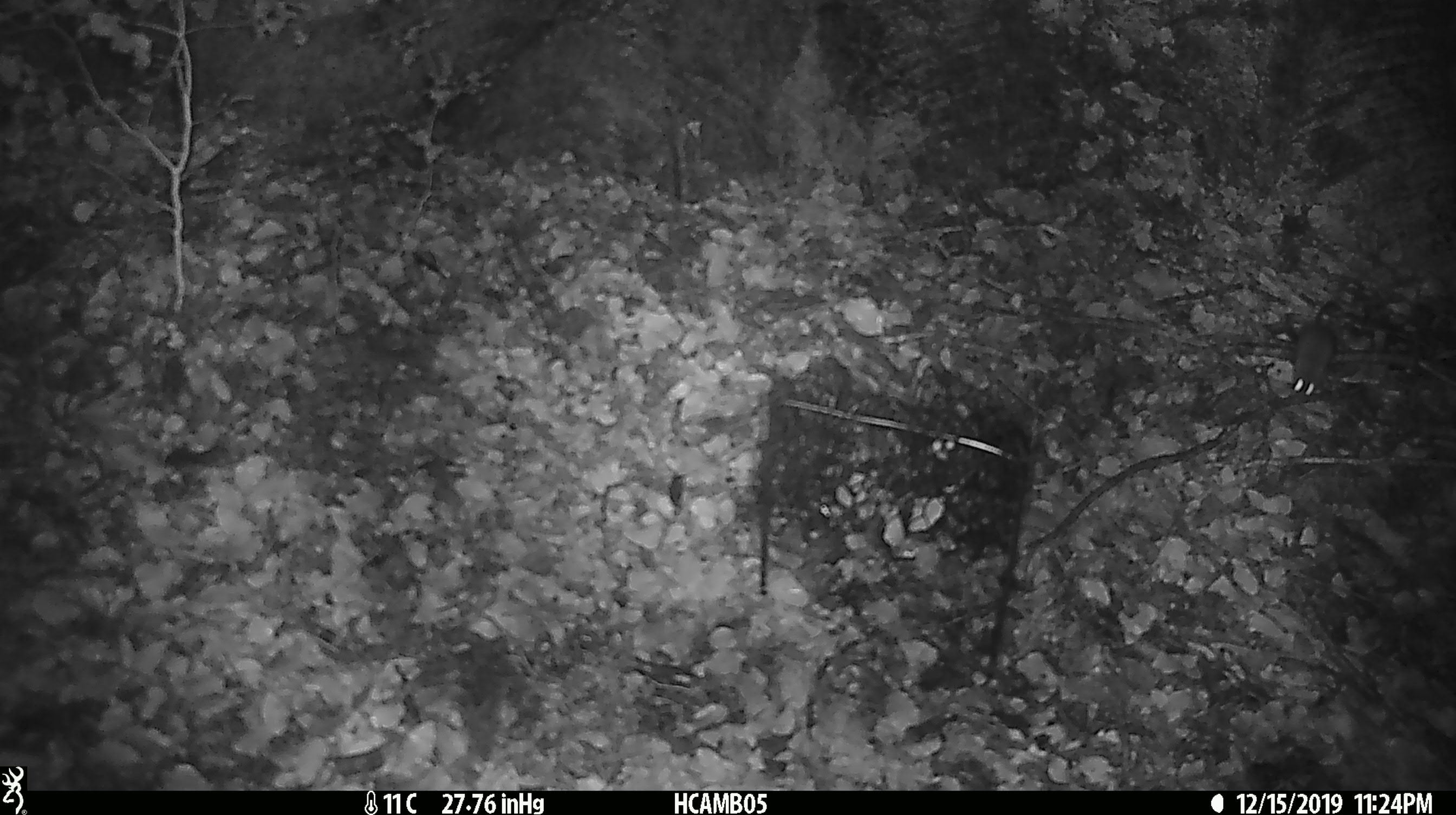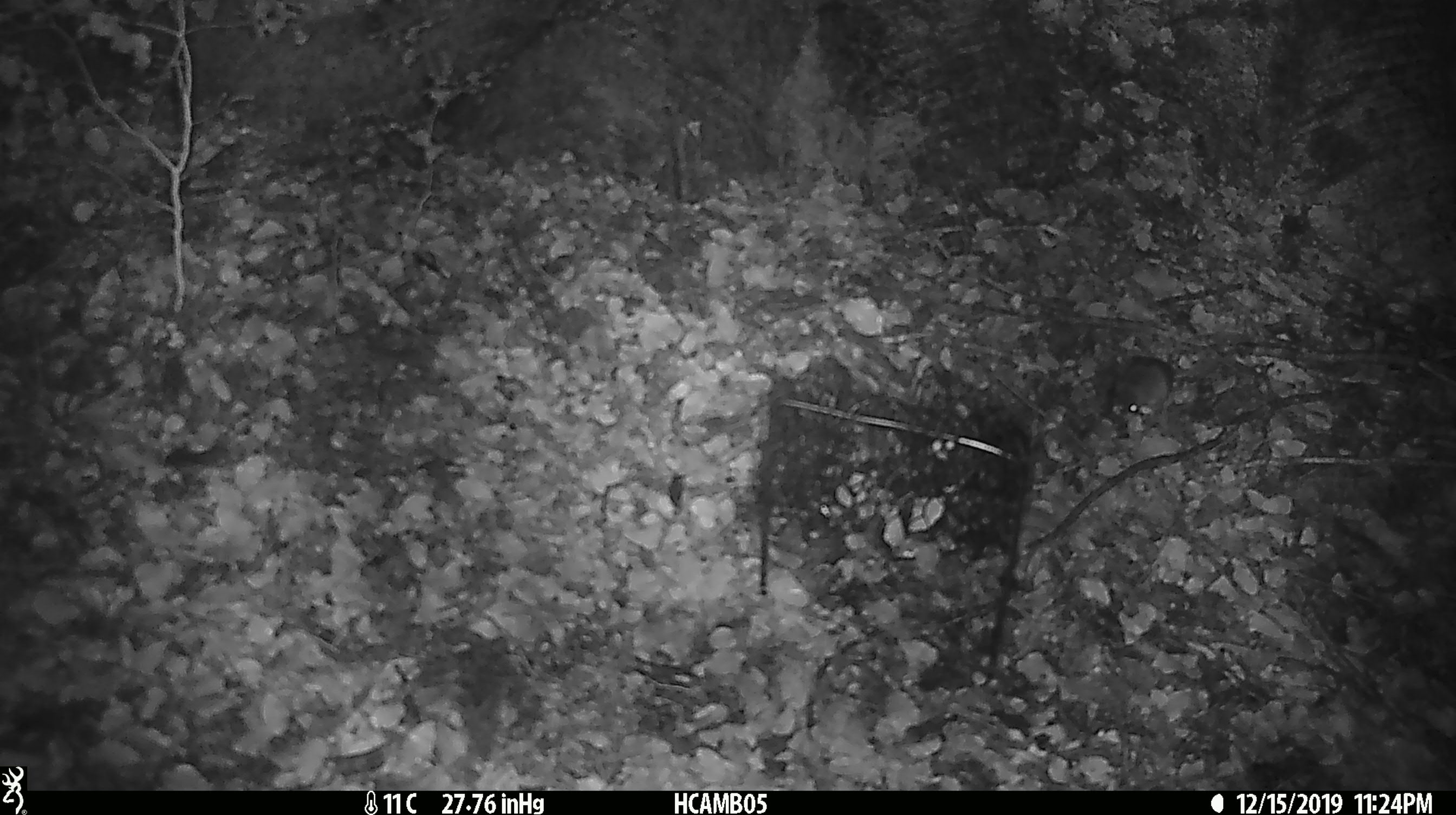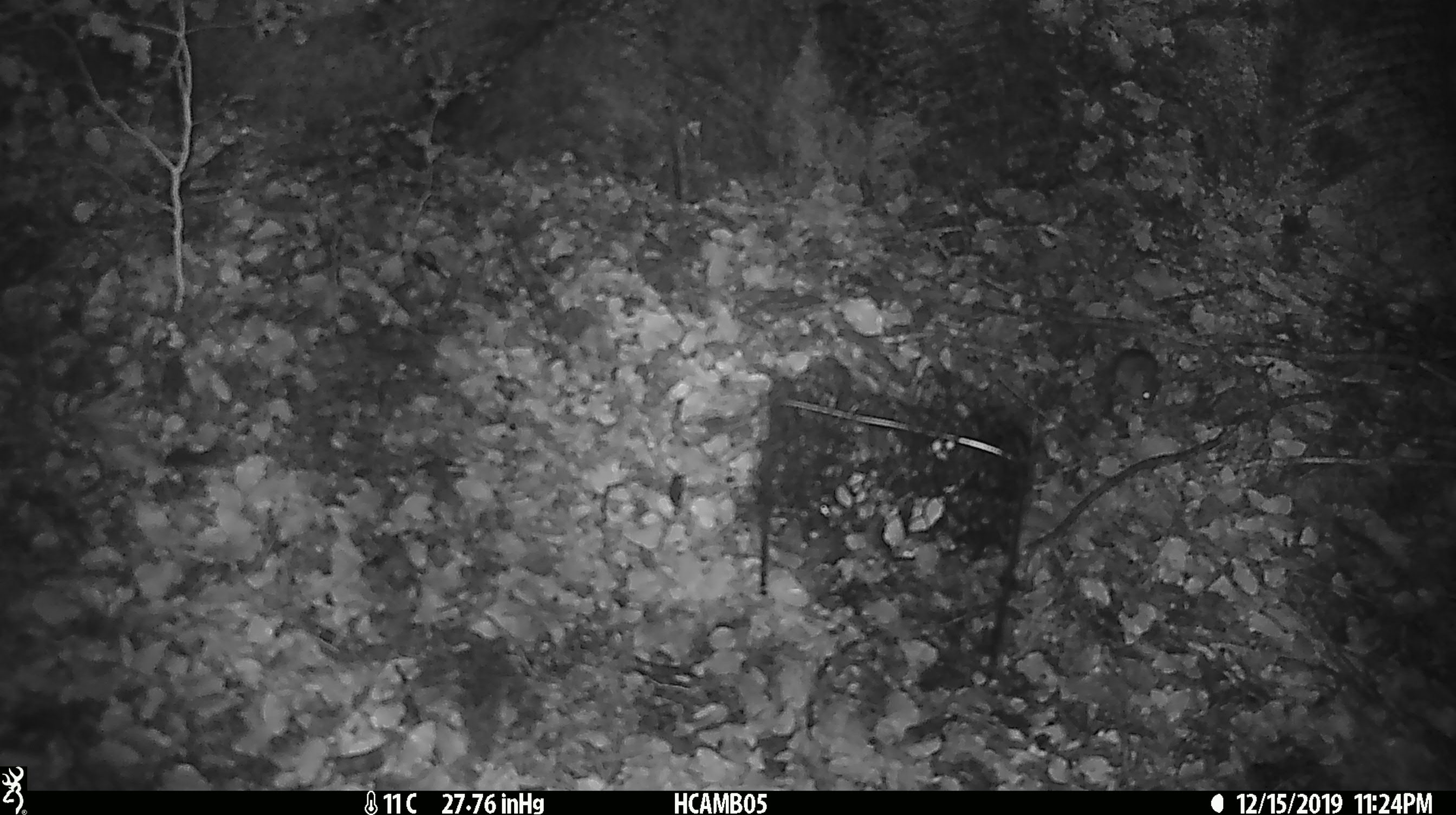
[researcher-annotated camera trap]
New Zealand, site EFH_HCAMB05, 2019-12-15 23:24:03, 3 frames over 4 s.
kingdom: Animalia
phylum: Chordata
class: Mammalia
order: Rodentia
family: Muridae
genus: Mus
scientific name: Mus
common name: mouse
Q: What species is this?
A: Mouse (Mus).